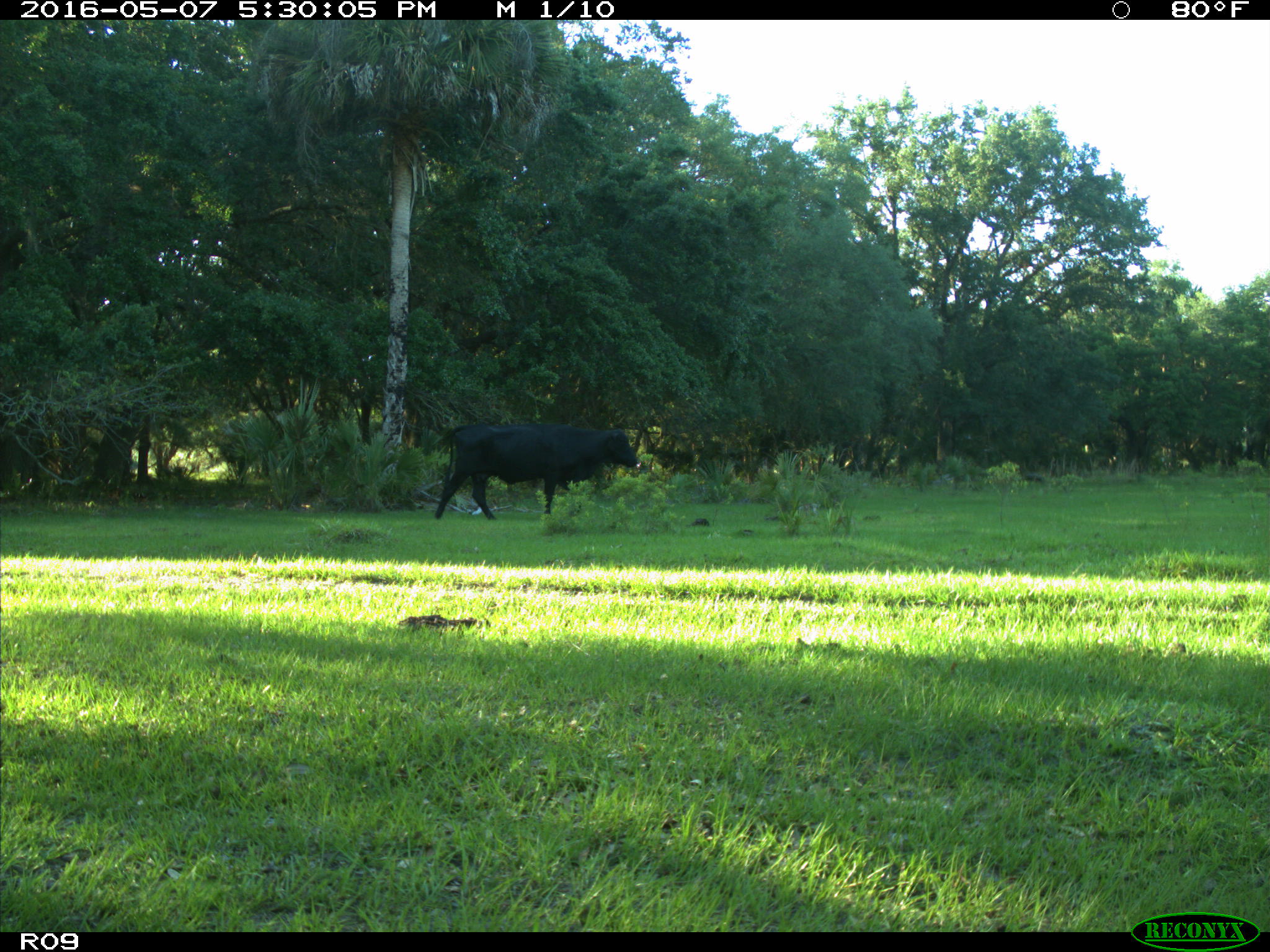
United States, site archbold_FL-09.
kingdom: Animalia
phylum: Chordata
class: Mammalia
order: Artiodactyla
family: Bovidae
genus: Bos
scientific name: Bos taurus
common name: domestic cow